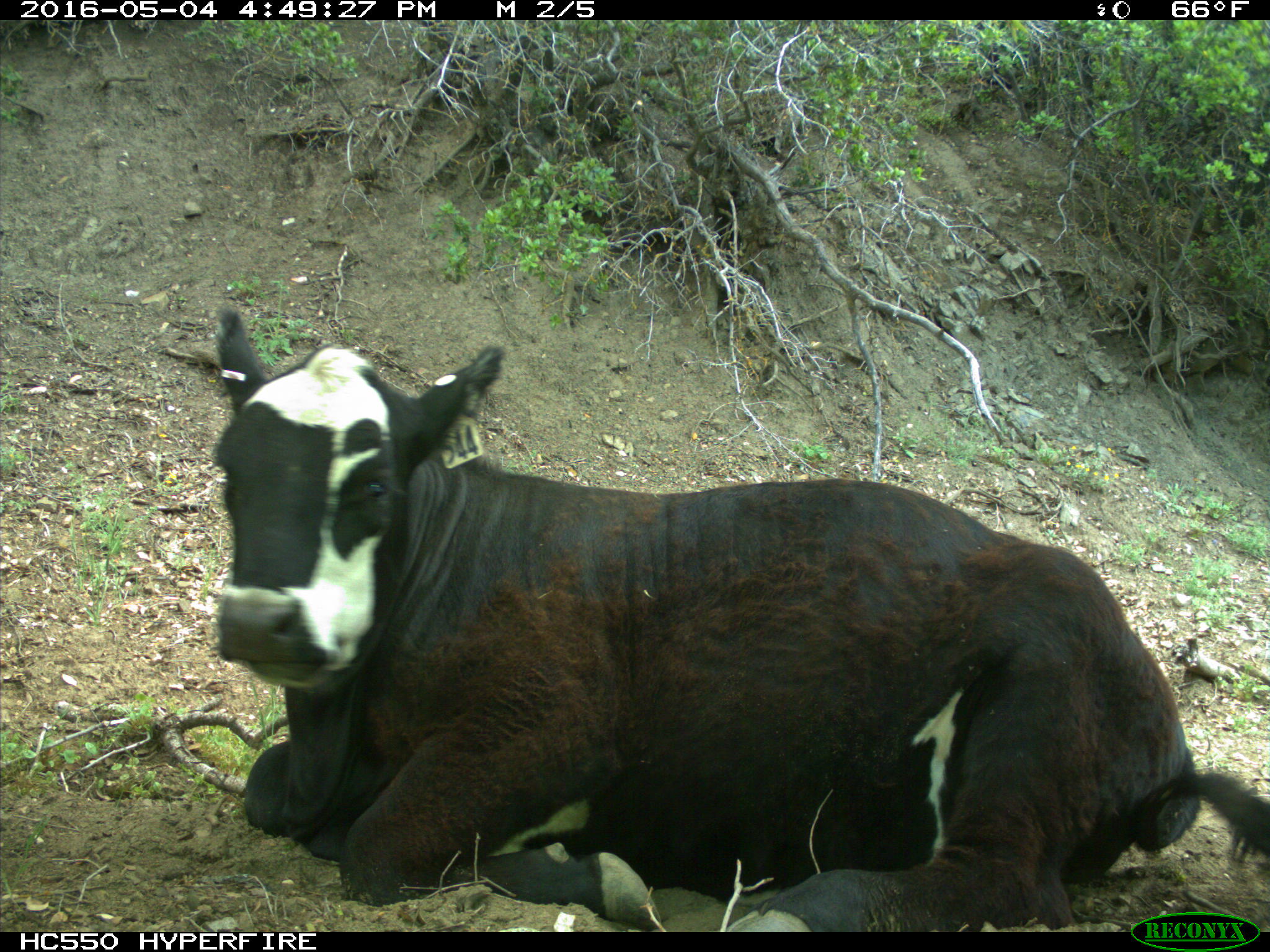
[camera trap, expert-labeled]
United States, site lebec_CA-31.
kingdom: Animalia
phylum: Chordata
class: Mammalia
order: Artiodactyla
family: Bovidae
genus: Bos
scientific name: Bos taurus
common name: domestic cow